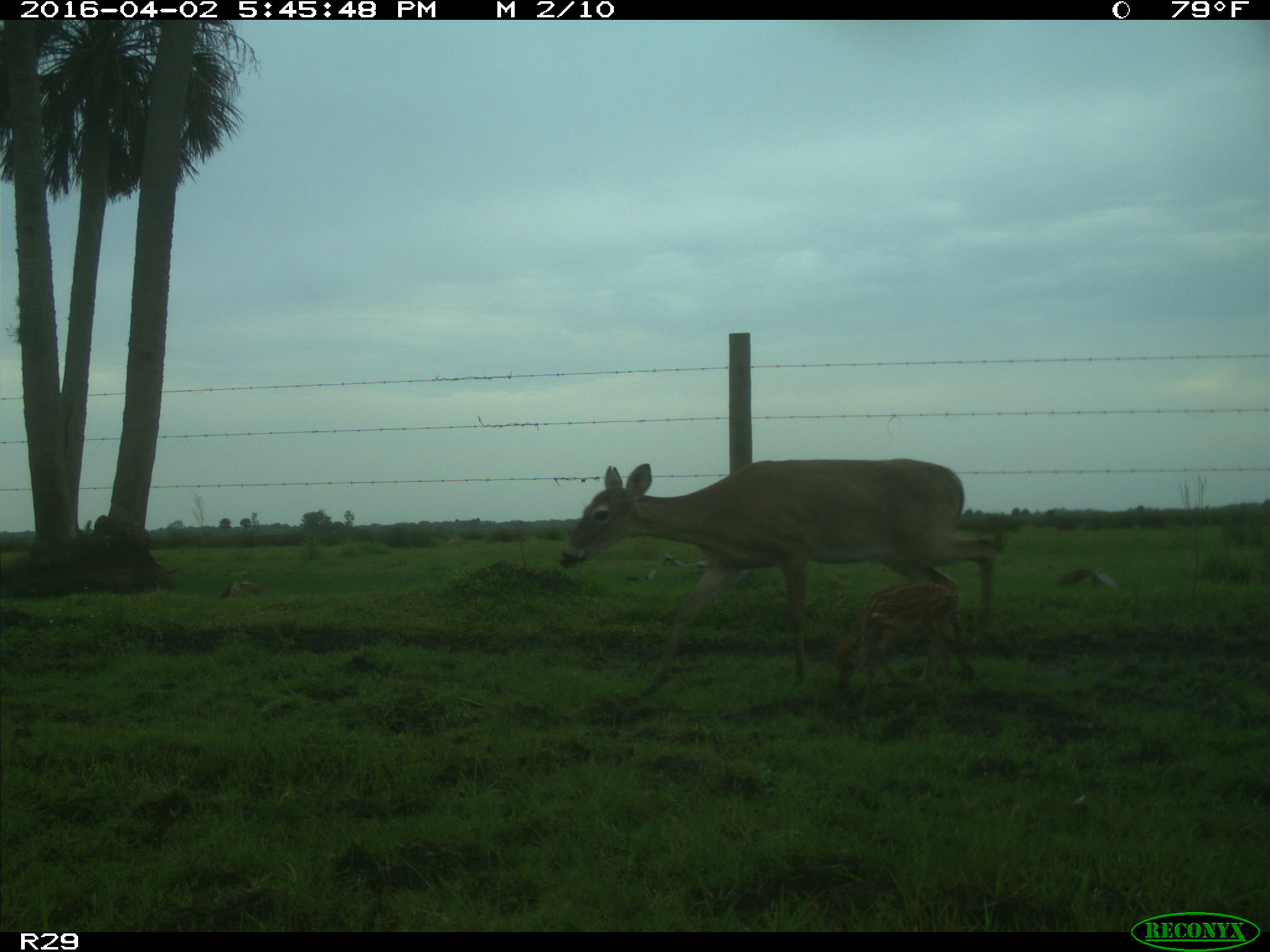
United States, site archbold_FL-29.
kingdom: Animalia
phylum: Chordata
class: Mammalia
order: Artiodactyla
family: Cervidae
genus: Odocoileus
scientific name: Odocoileus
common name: deer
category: unidentified deer